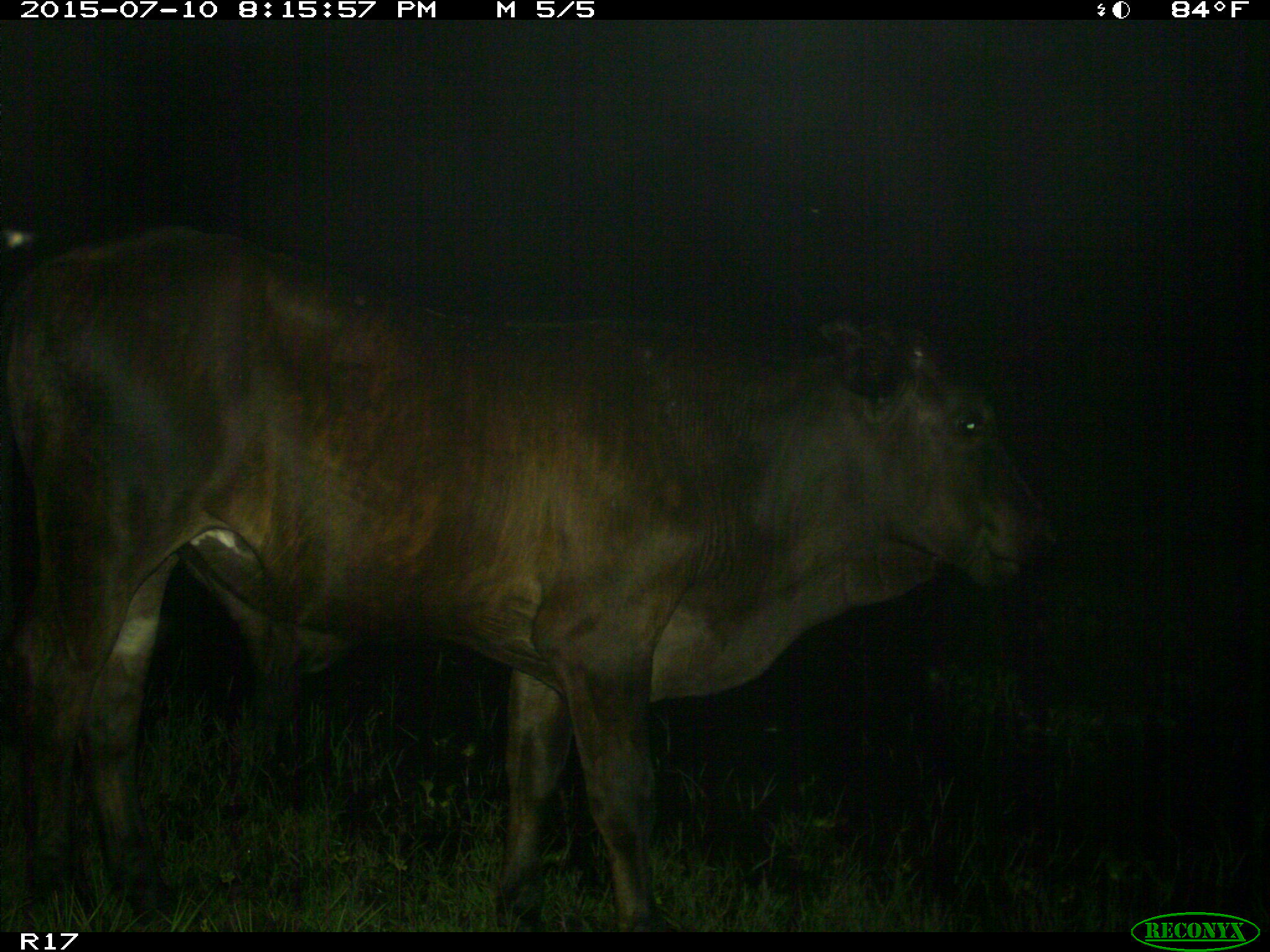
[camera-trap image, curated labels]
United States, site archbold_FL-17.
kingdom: Animalia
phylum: Chordata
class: Mammalia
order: Artiodactyla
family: Bovidae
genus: Bos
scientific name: Bos taurus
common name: domestic cow